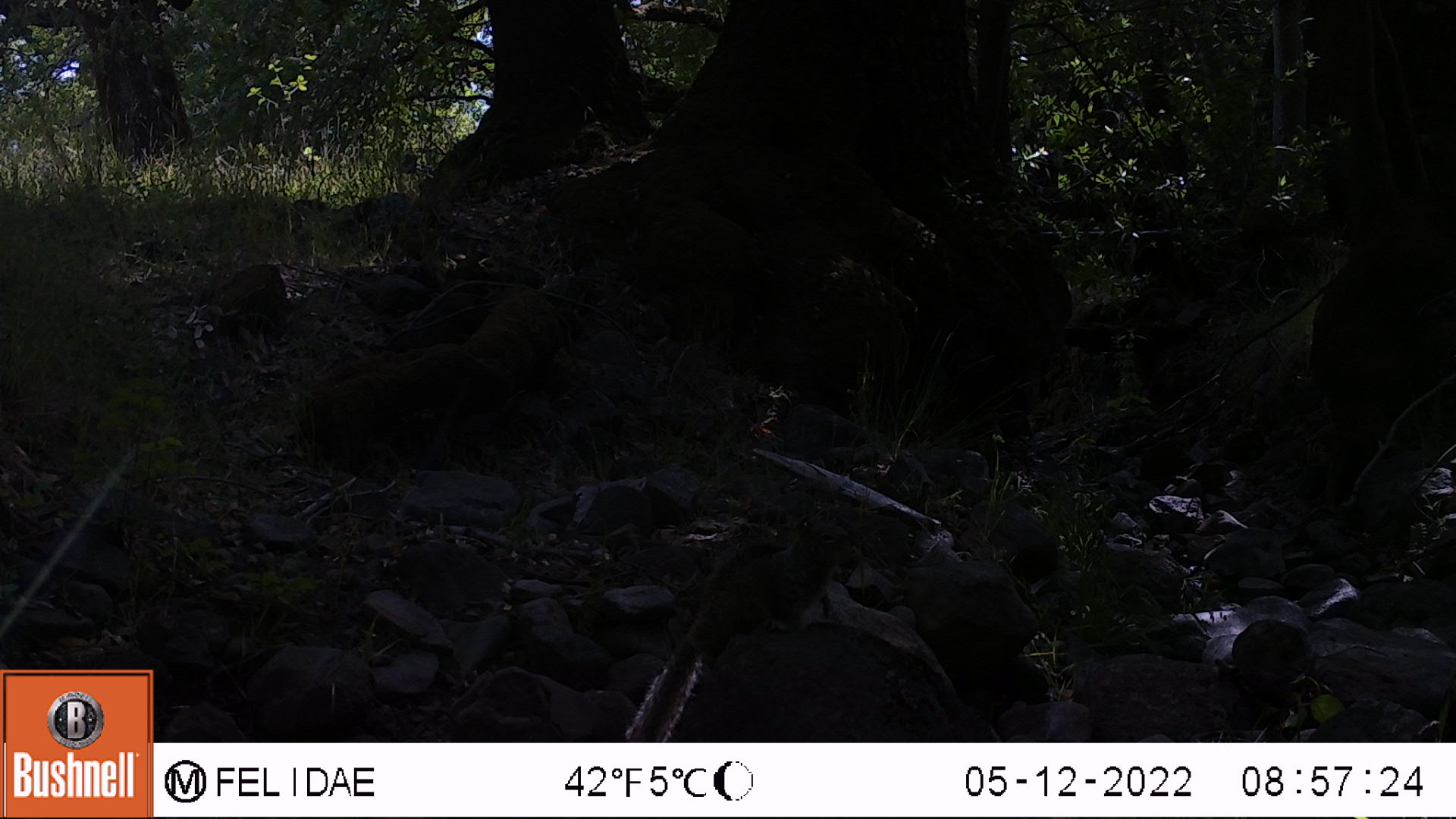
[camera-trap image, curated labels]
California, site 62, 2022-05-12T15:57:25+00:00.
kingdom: Animalia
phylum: Chordata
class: Mammalia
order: Rodentia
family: Sciuridae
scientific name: Sciuridae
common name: squirrel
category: unknown squirrel